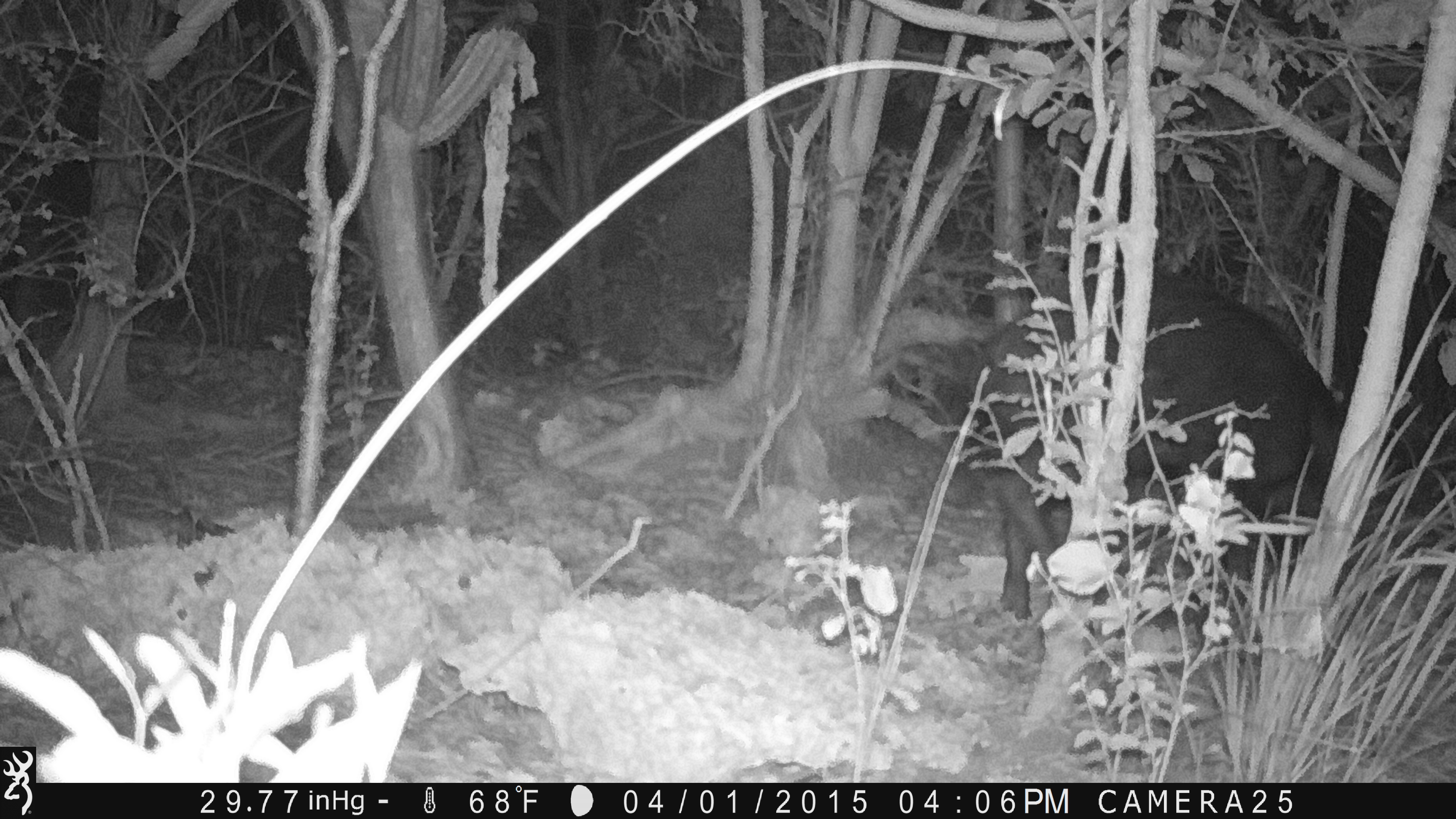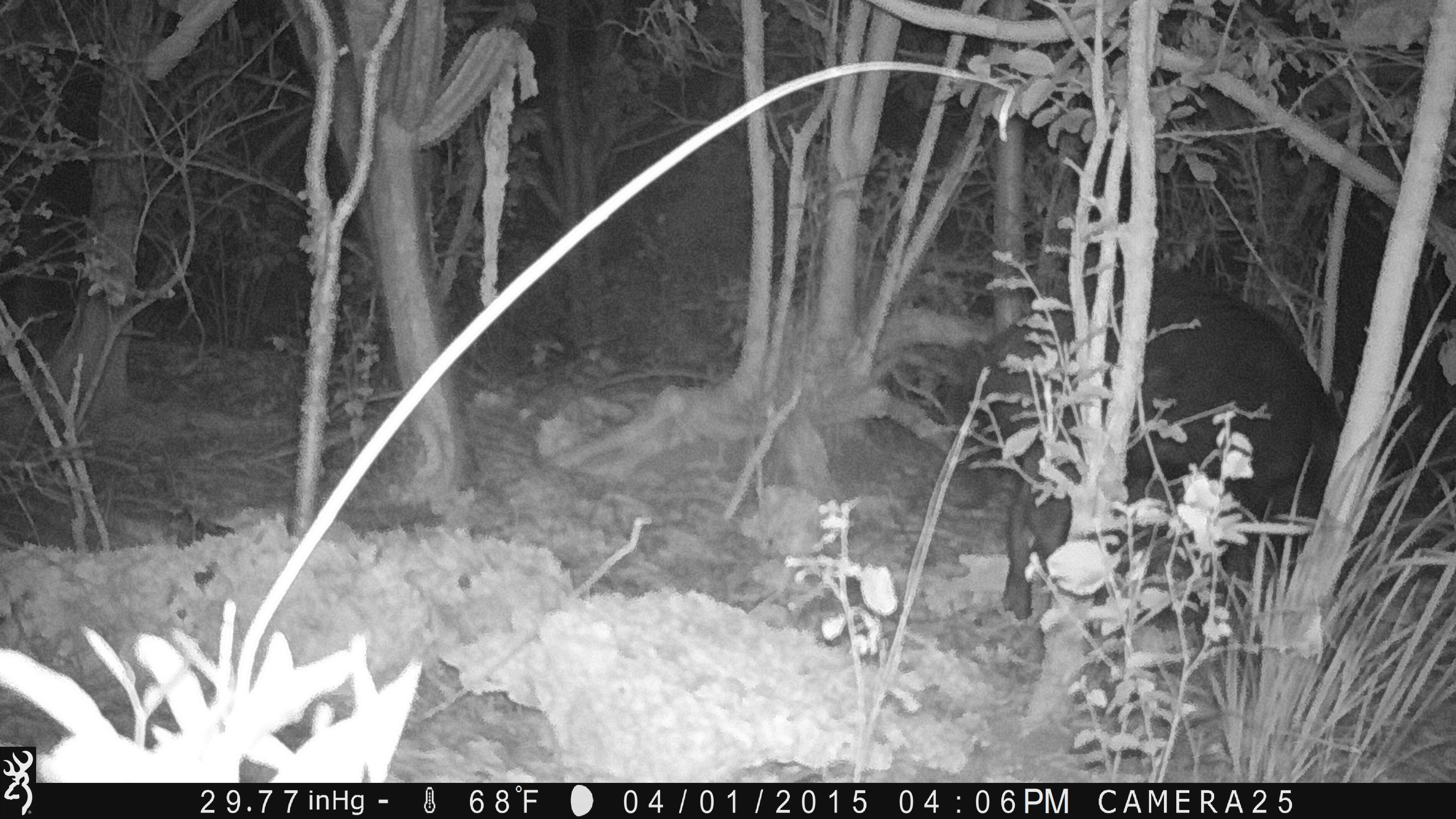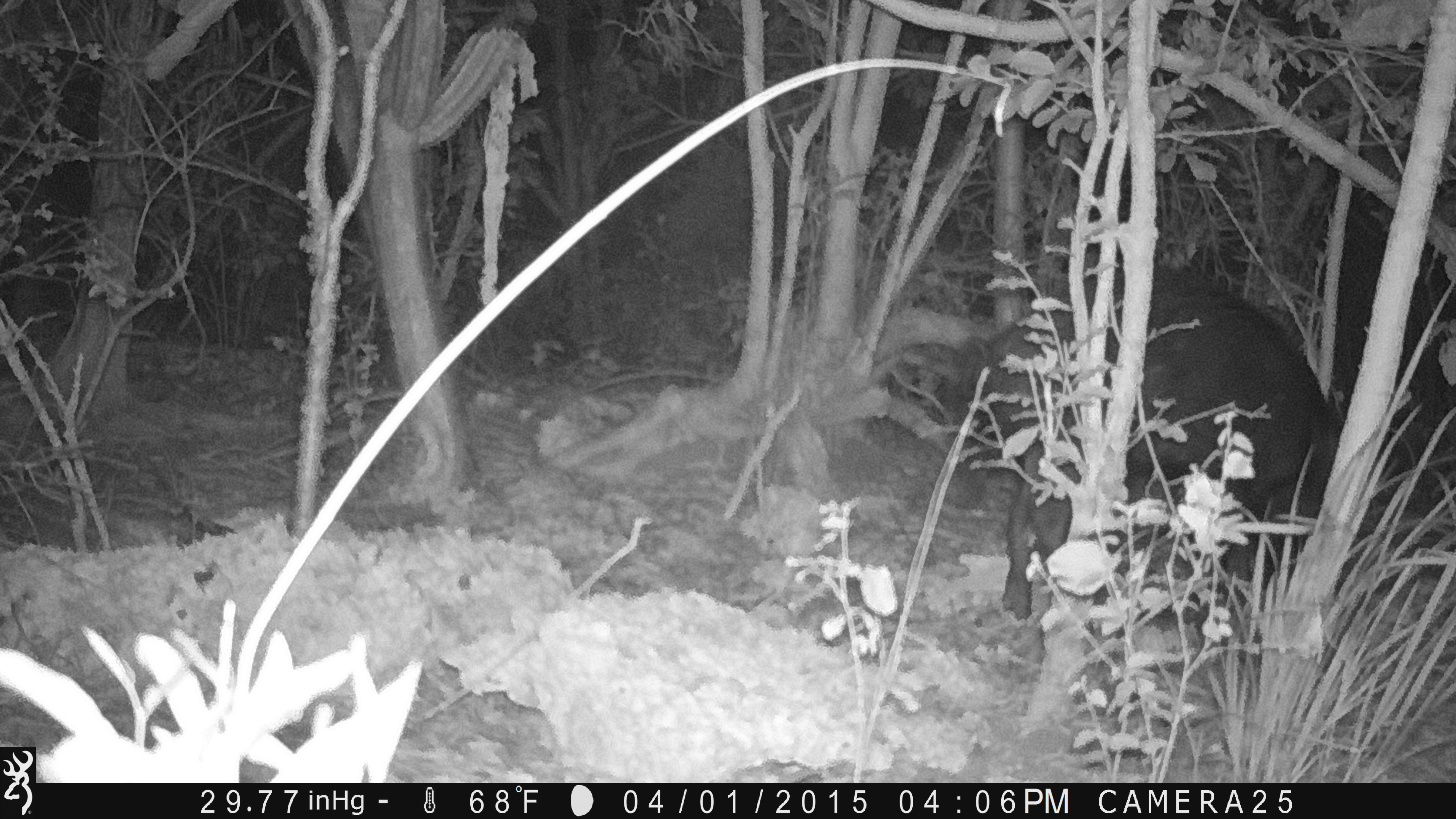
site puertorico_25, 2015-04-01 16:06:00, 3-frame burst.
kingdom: Animalia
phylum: Chordata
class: Mammalia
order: Artiodactyla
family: Suidae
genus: Sus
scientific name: Sus scrofa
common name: pig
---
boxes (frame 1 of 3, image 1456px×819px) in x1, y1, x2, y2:
pig: 926, 264, 1354, 632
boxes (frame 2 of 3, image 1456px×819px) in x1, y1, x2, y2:
pig: 947, 273, 1345, 633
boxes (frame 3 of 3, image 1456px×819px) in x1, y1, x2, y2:
pig: 924, 269, 1344, 633